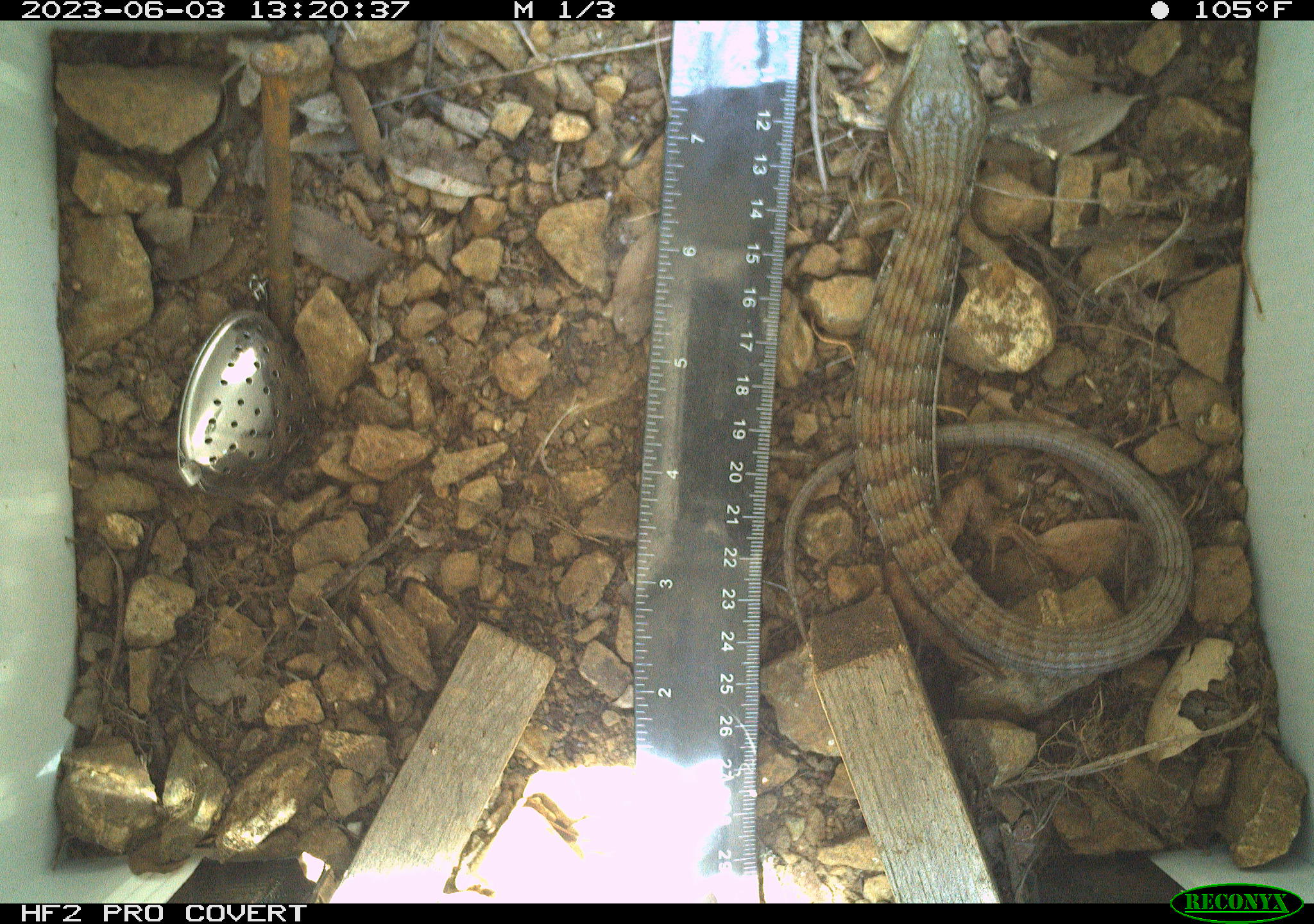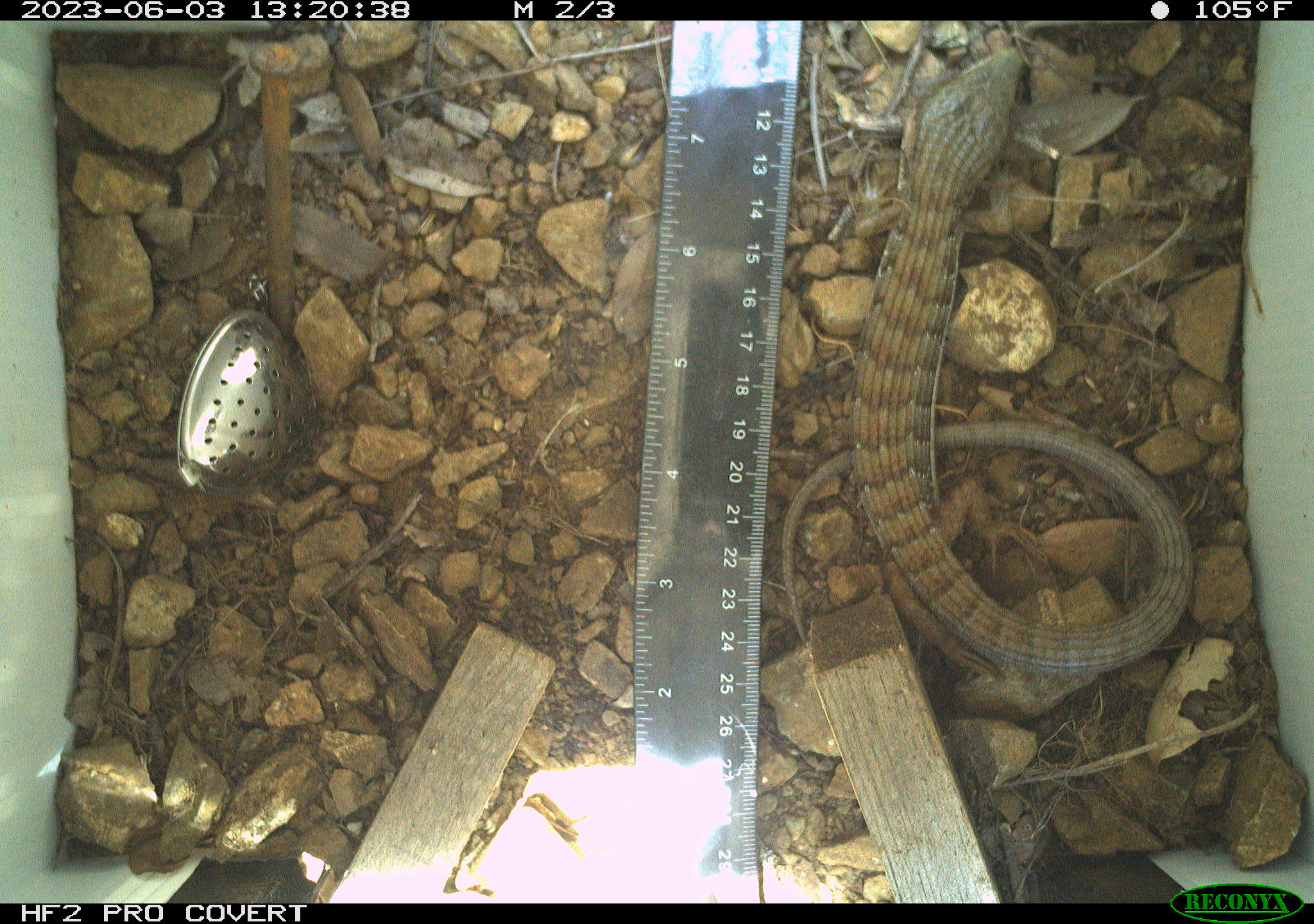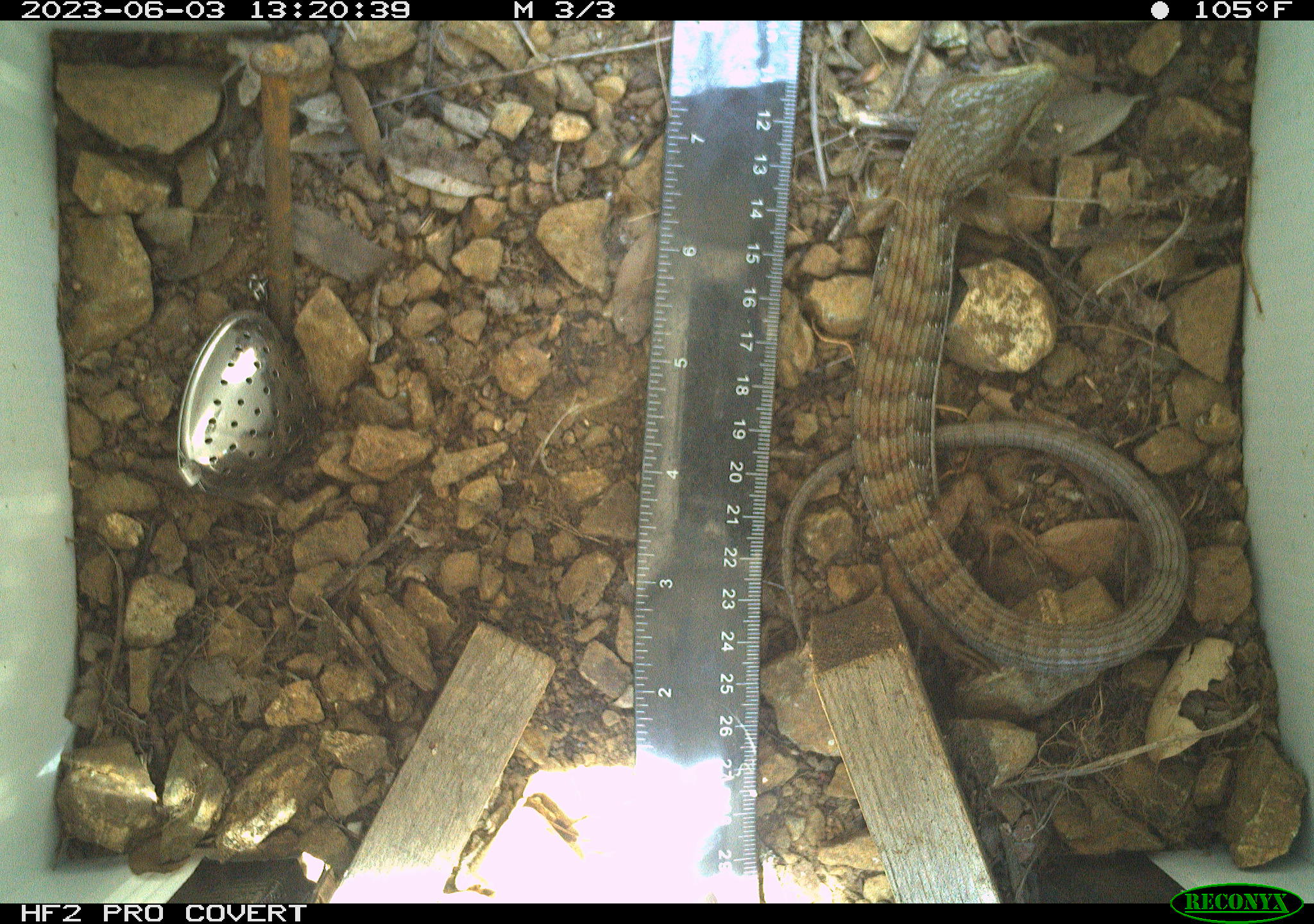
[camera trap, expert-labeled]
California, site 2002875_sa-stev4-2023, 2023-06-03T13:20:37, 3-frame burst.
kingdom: Animalia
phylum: Chordata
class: Reptilia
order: Squamata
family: Anguidae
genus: Elgaria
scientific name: Elgaria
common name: alligator lizards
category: elgaria species